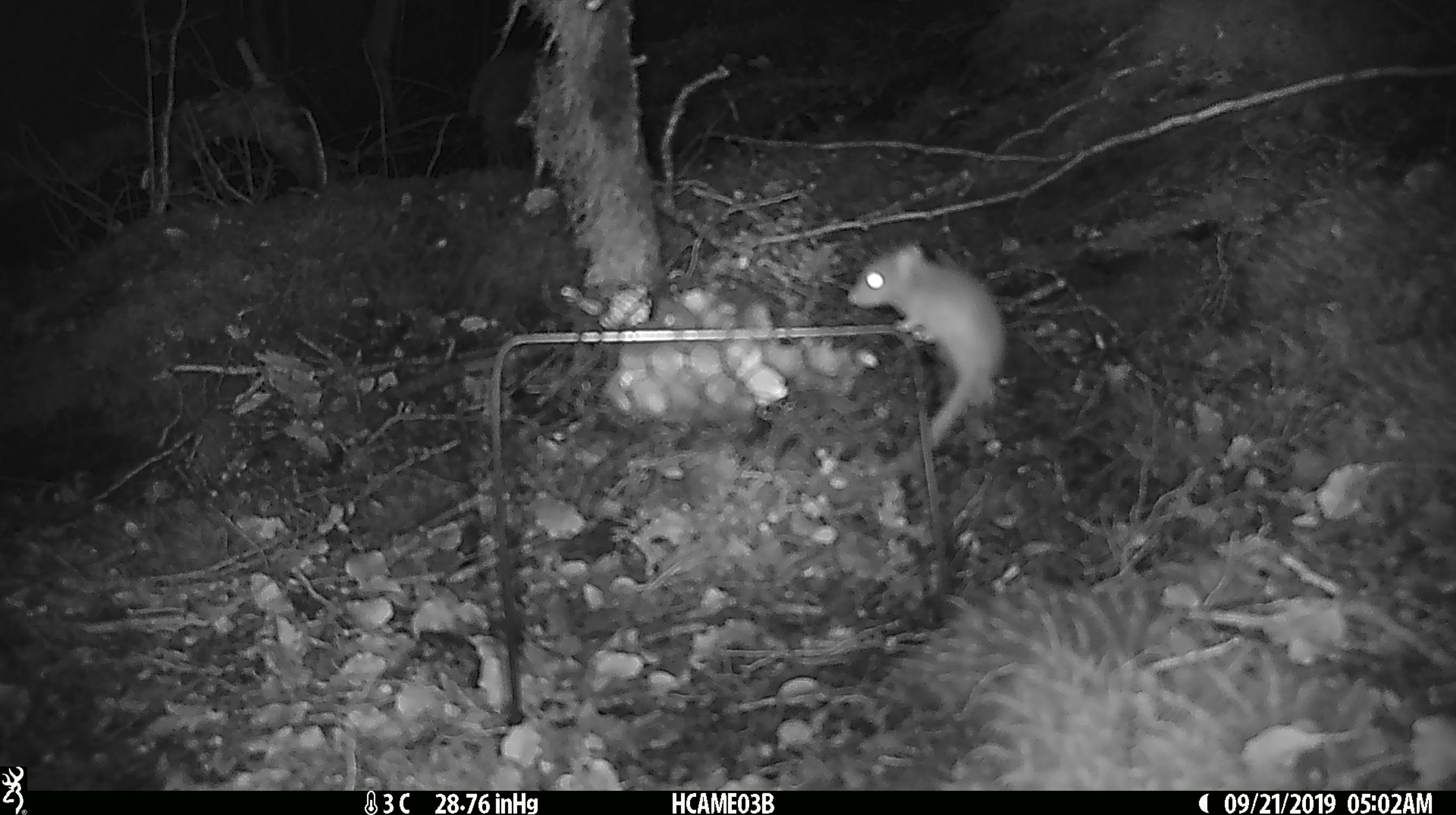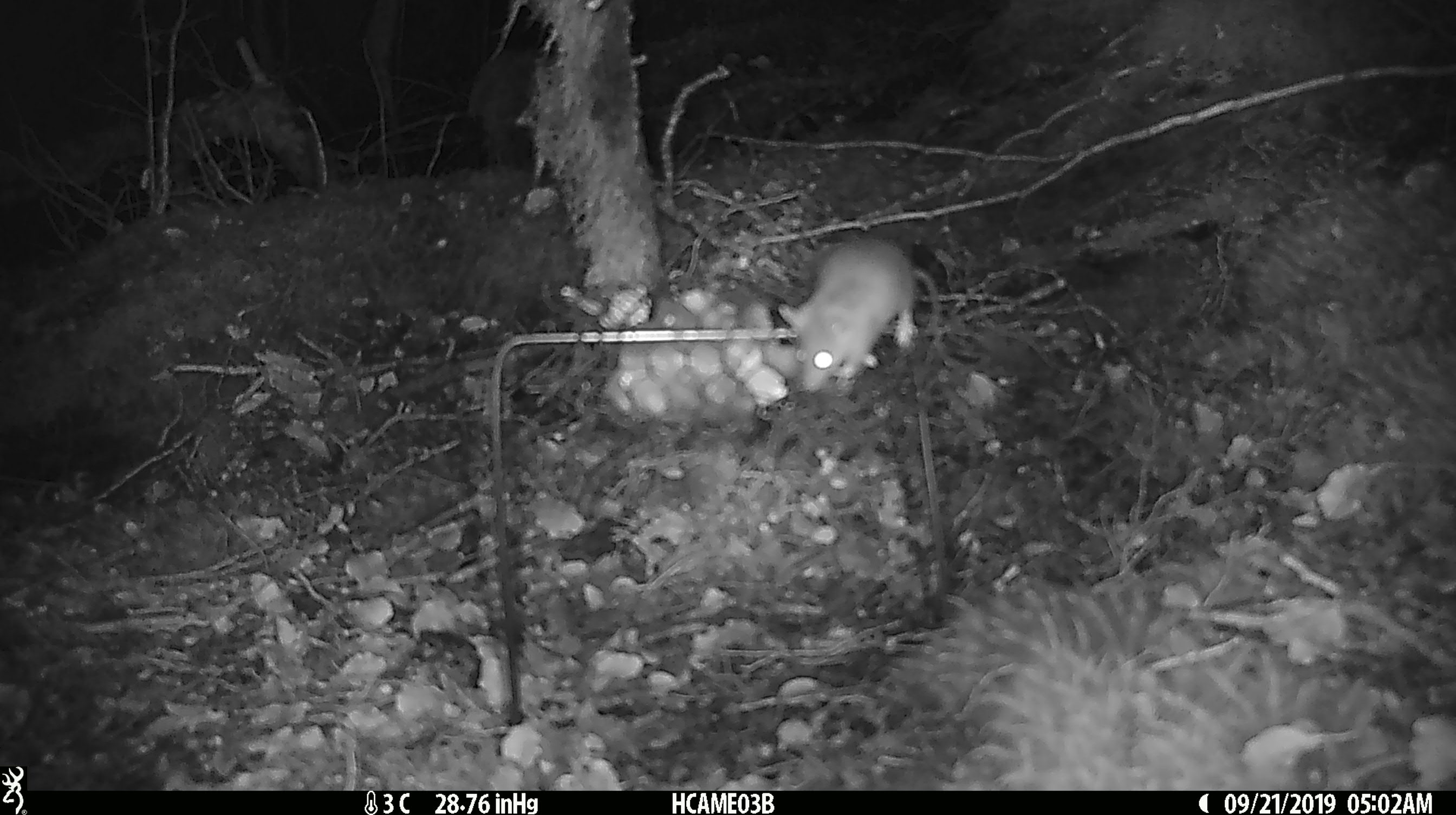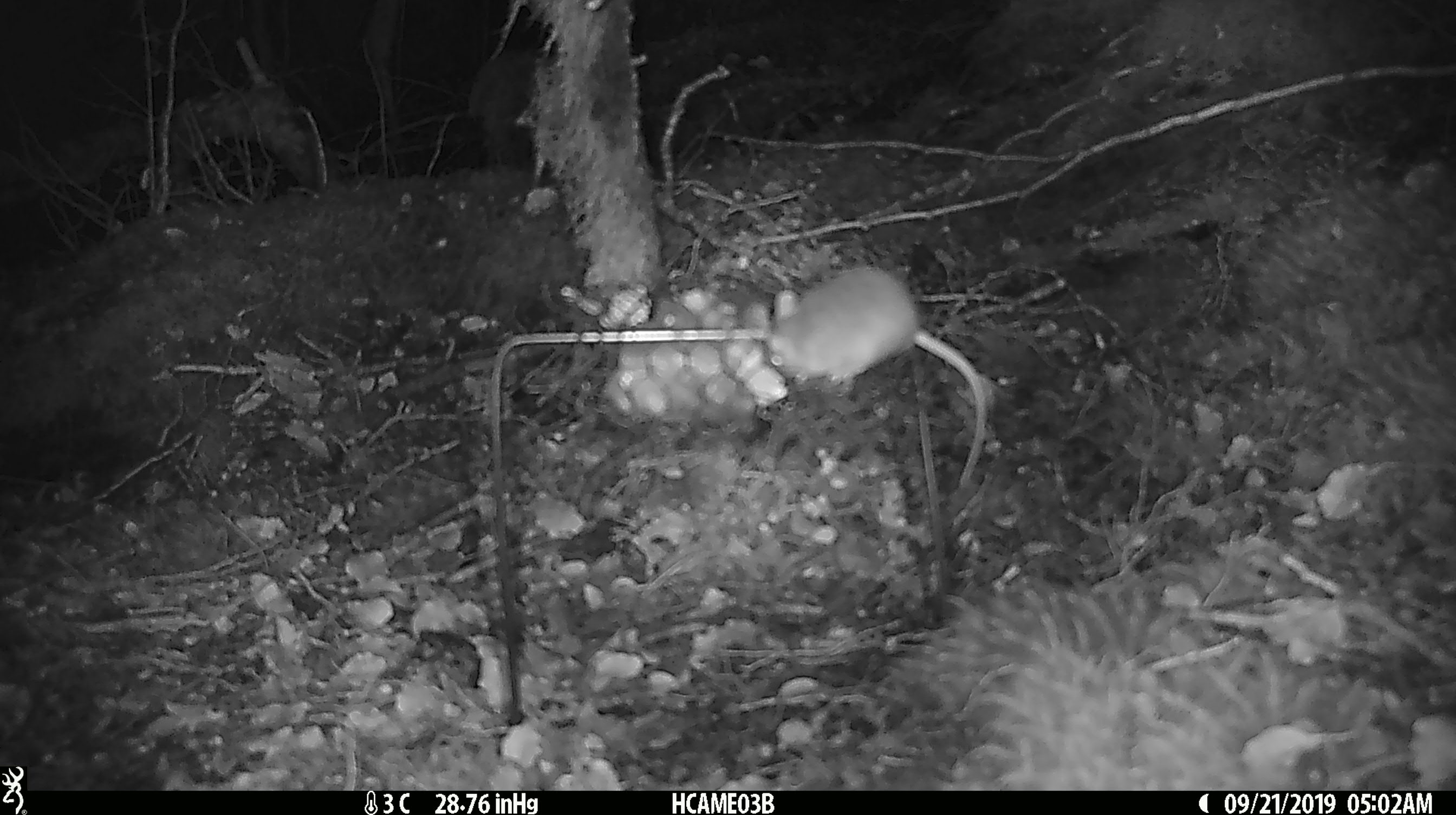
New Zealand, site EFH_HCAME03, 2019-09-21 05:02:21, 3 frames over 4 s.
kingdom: Animalia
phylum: Chordata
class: Mammalia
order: Rodentia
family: Muridae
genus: Mus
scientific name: Mus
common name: mouse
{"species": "mouse (Mus)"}